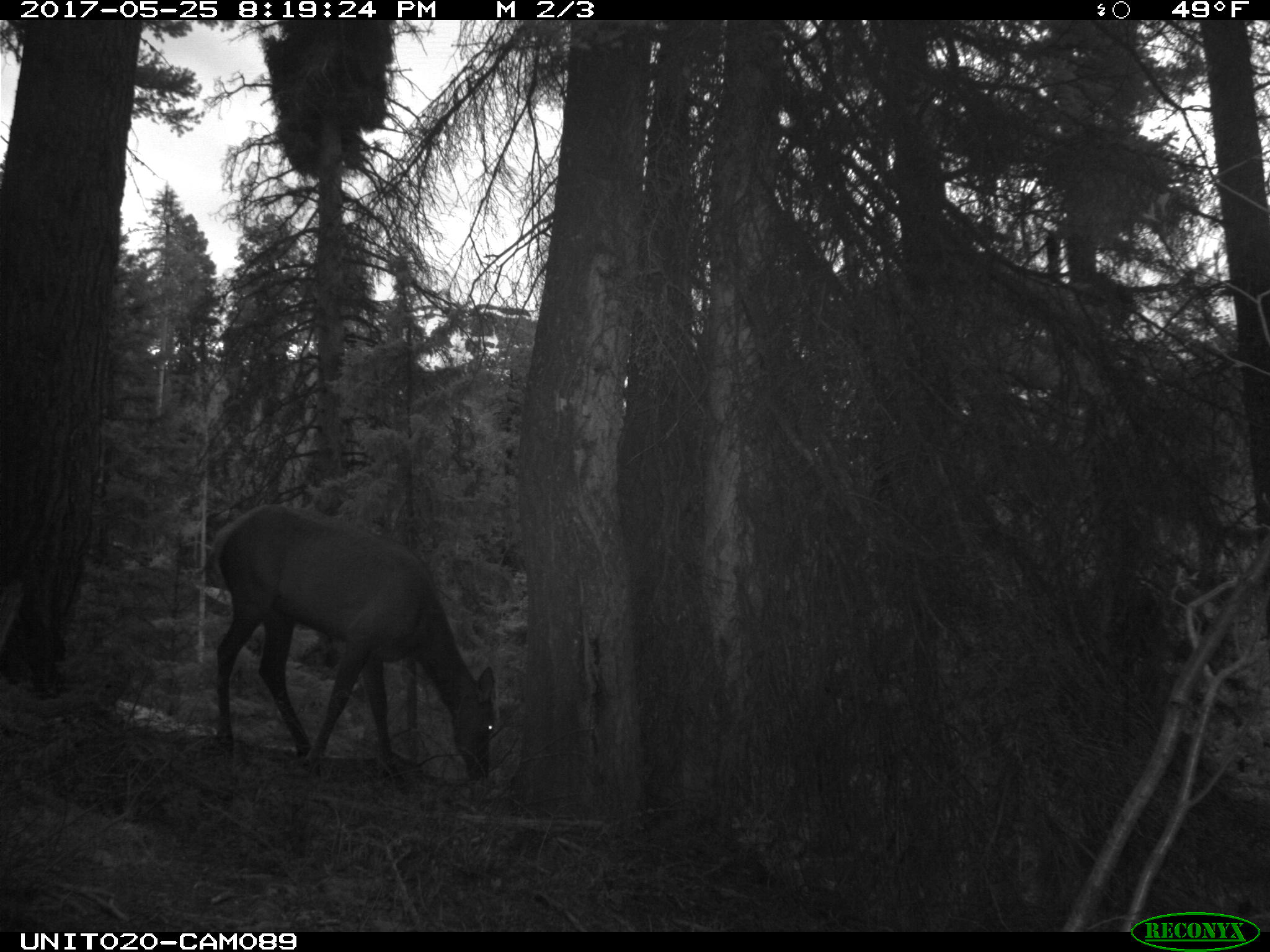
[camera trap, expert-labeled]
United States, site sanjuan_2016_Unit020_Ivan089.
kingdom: Animalia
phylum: Chordata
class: Mammalia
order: Artiodactyla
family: Cervidae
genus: Cervus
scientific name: Cervus elaphus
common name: red deer